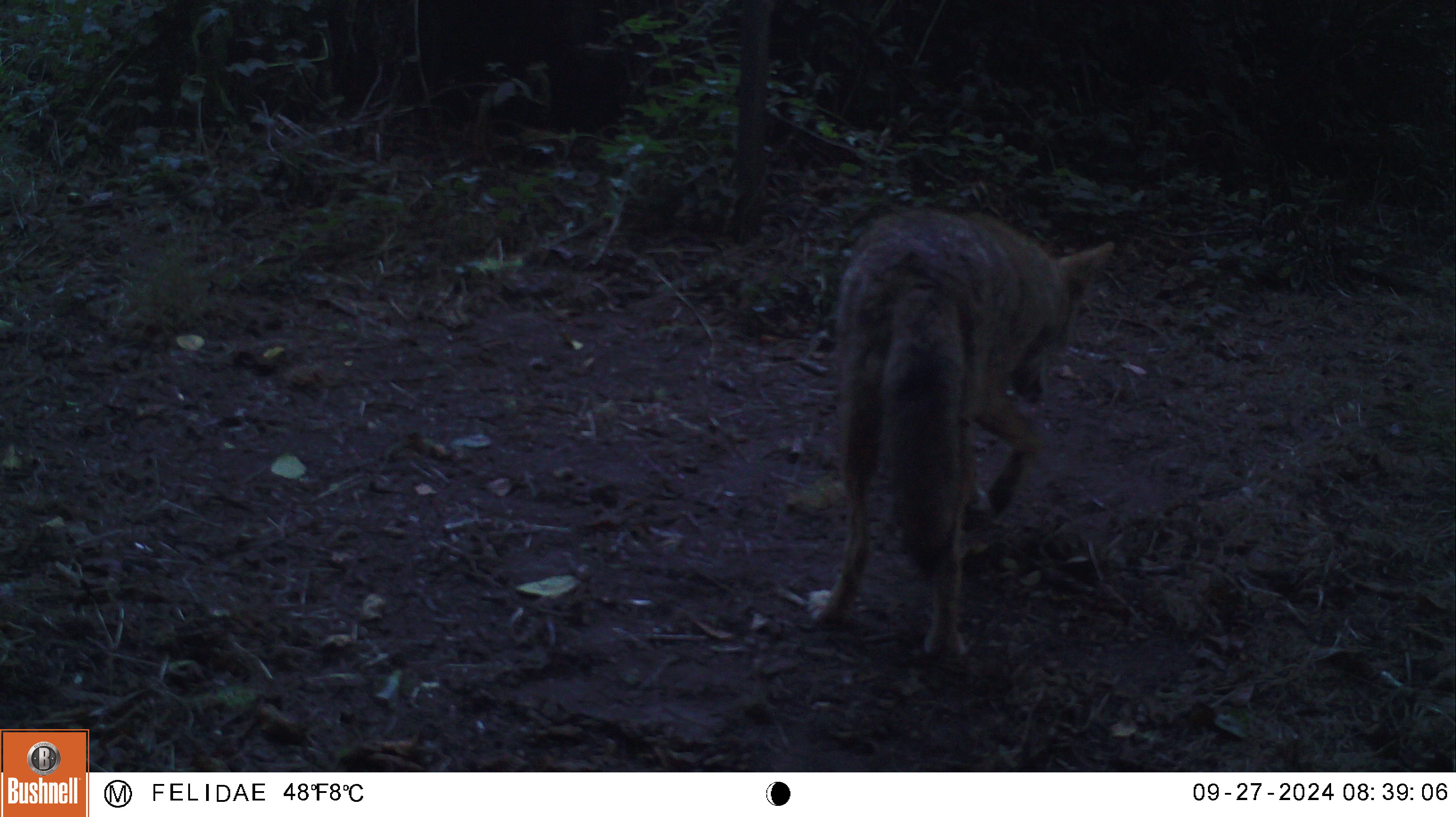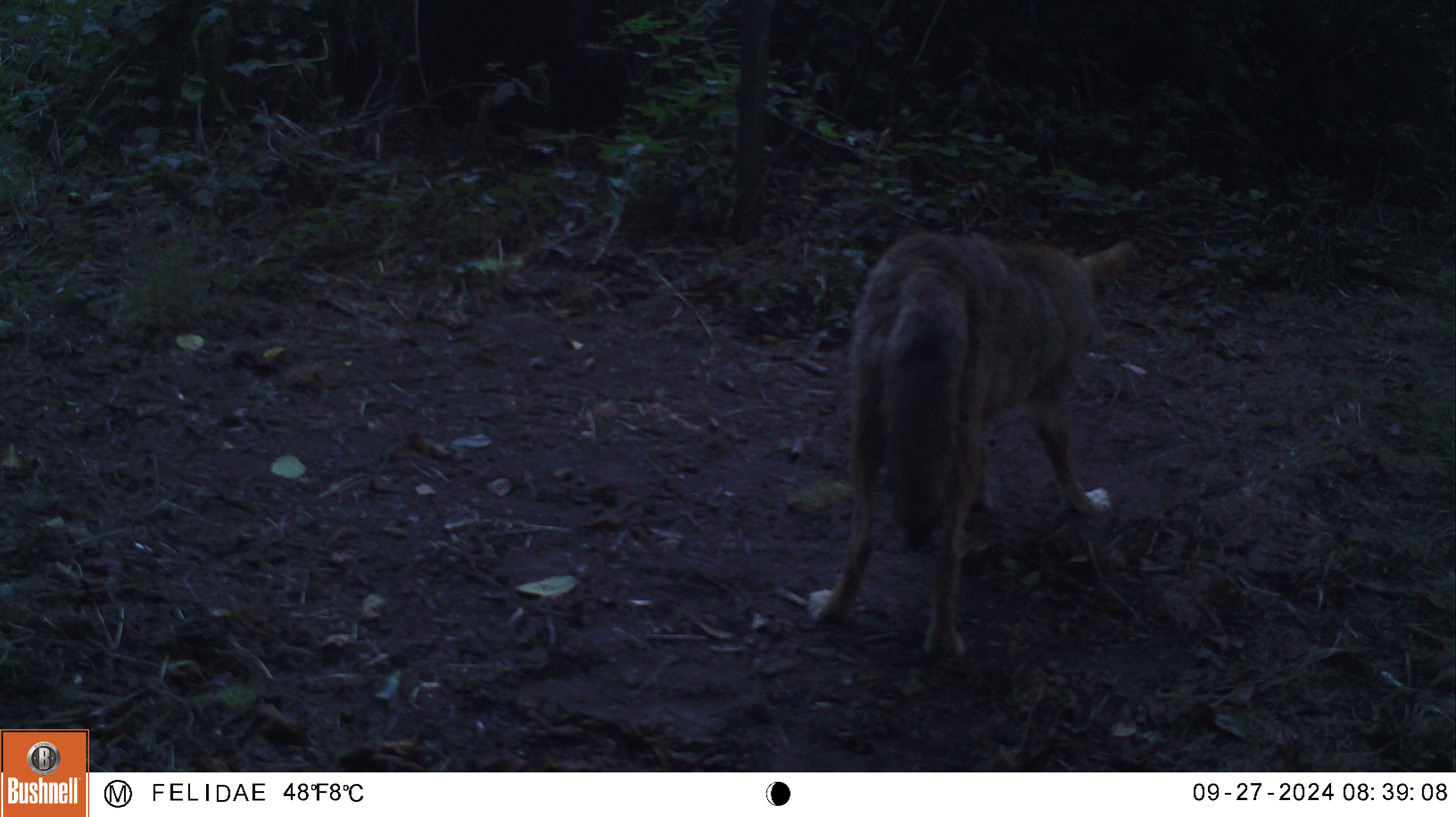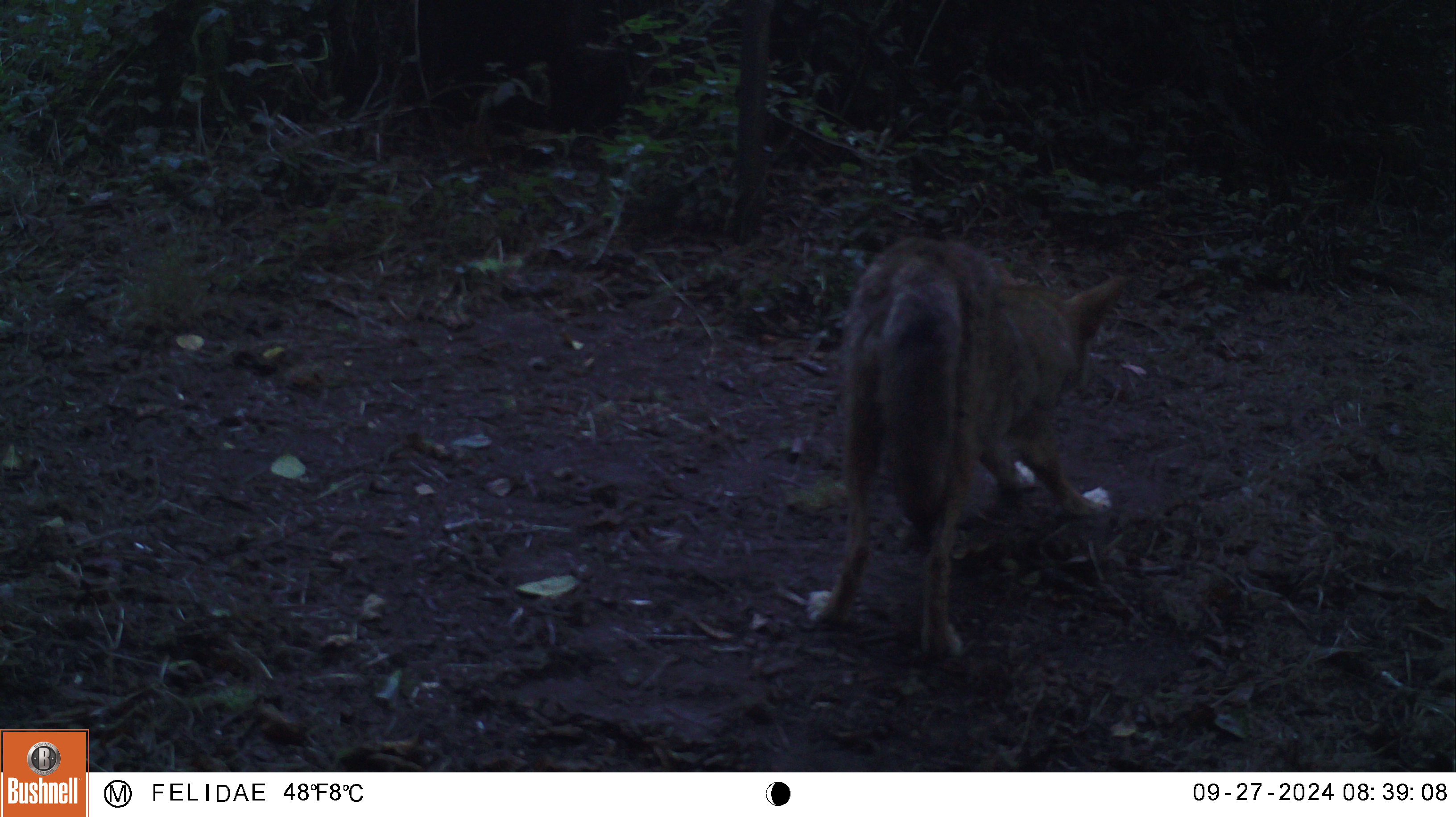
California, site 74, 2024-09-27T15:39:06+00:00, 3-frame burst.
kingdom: Animalia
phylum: Chordata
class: Mammalia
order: Carnivora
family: Canidae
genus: Canis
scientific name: Canis latrans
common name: coyote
Coyote (Canis latrans).